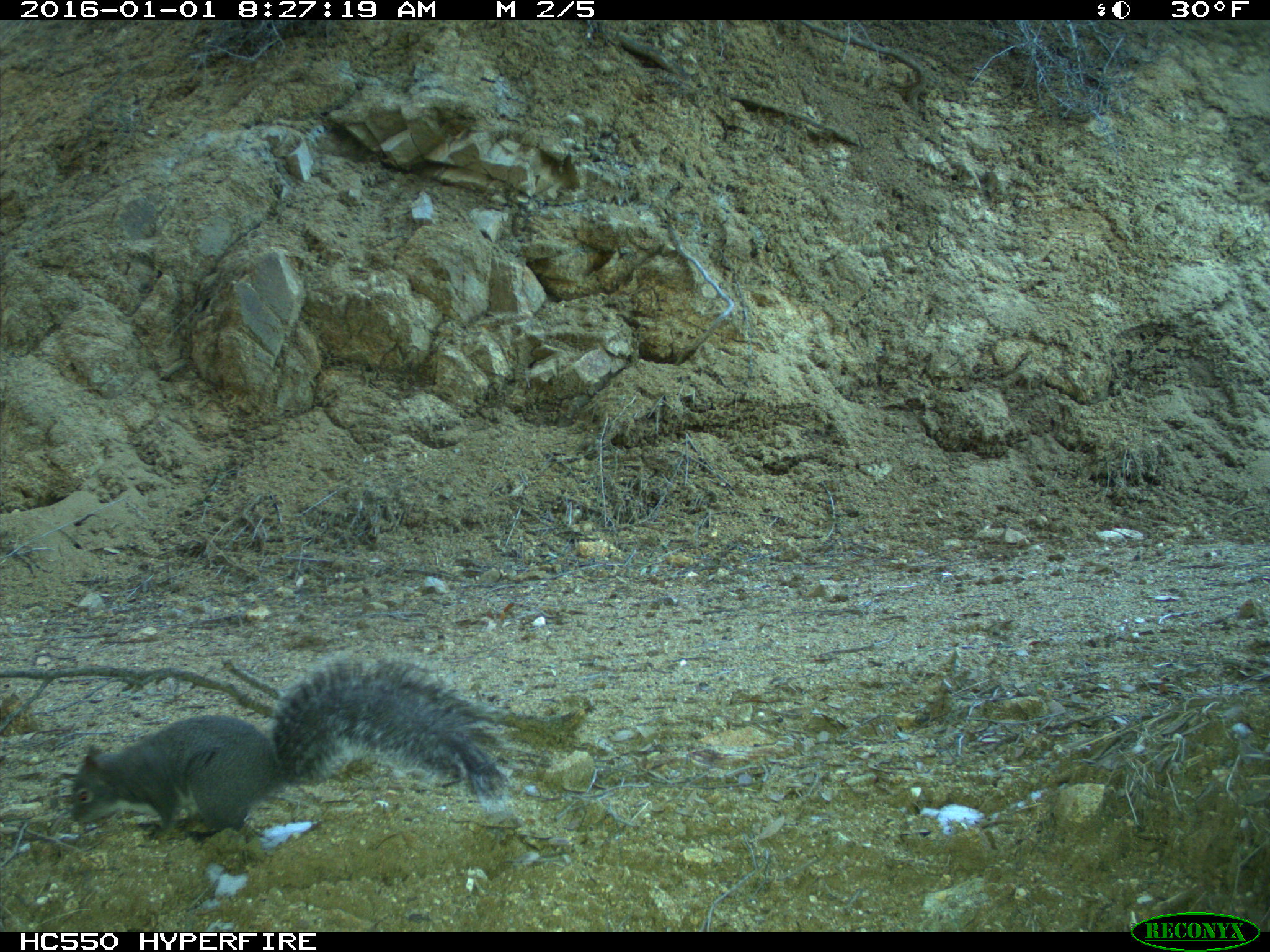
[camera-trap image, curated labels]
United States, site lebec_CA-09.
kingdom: Animalia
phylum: Chordata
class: Mammalia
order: Rodentia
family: Sciuridae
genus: Sciurus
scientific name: Sciurus carolinensis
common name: eastern gray squirrel